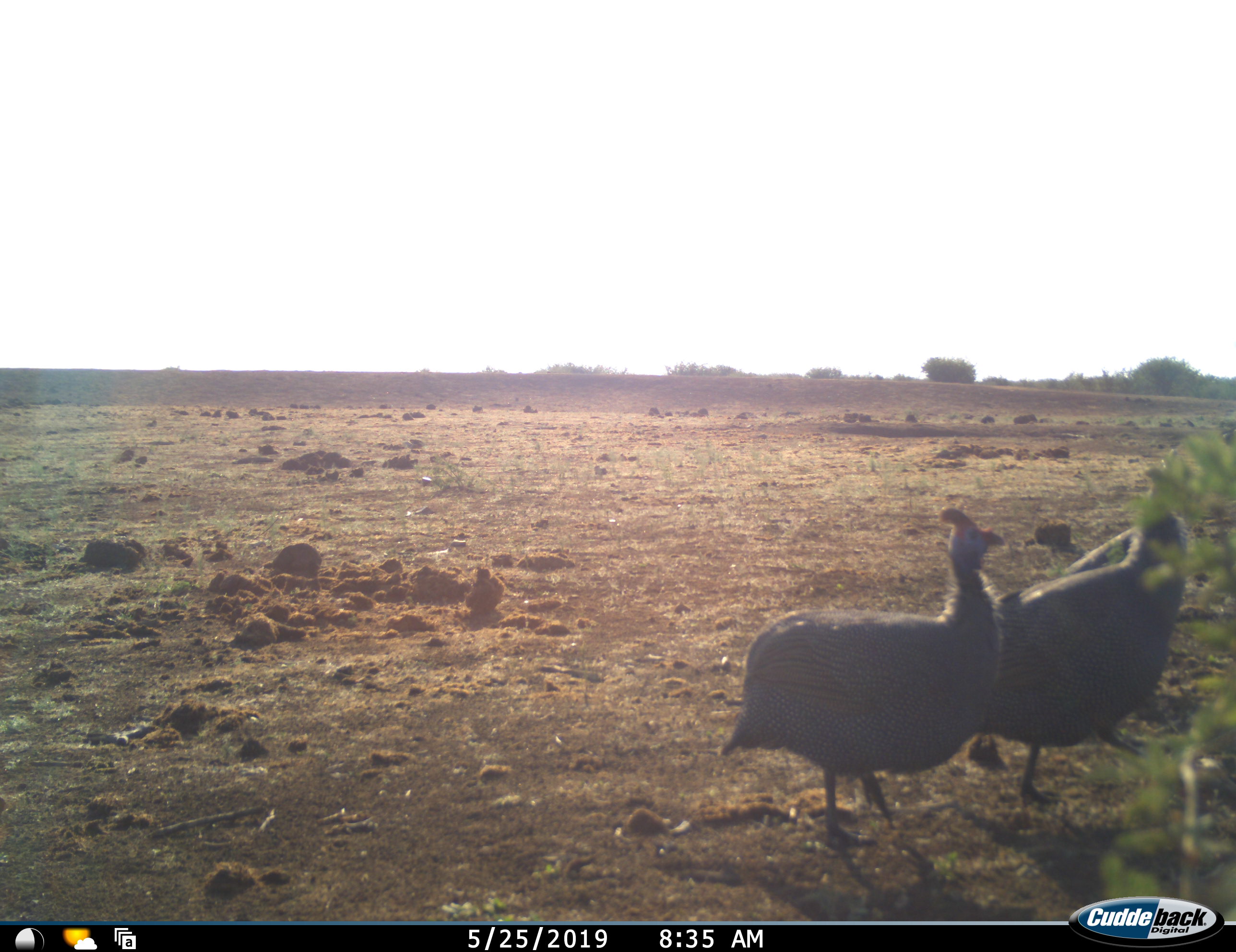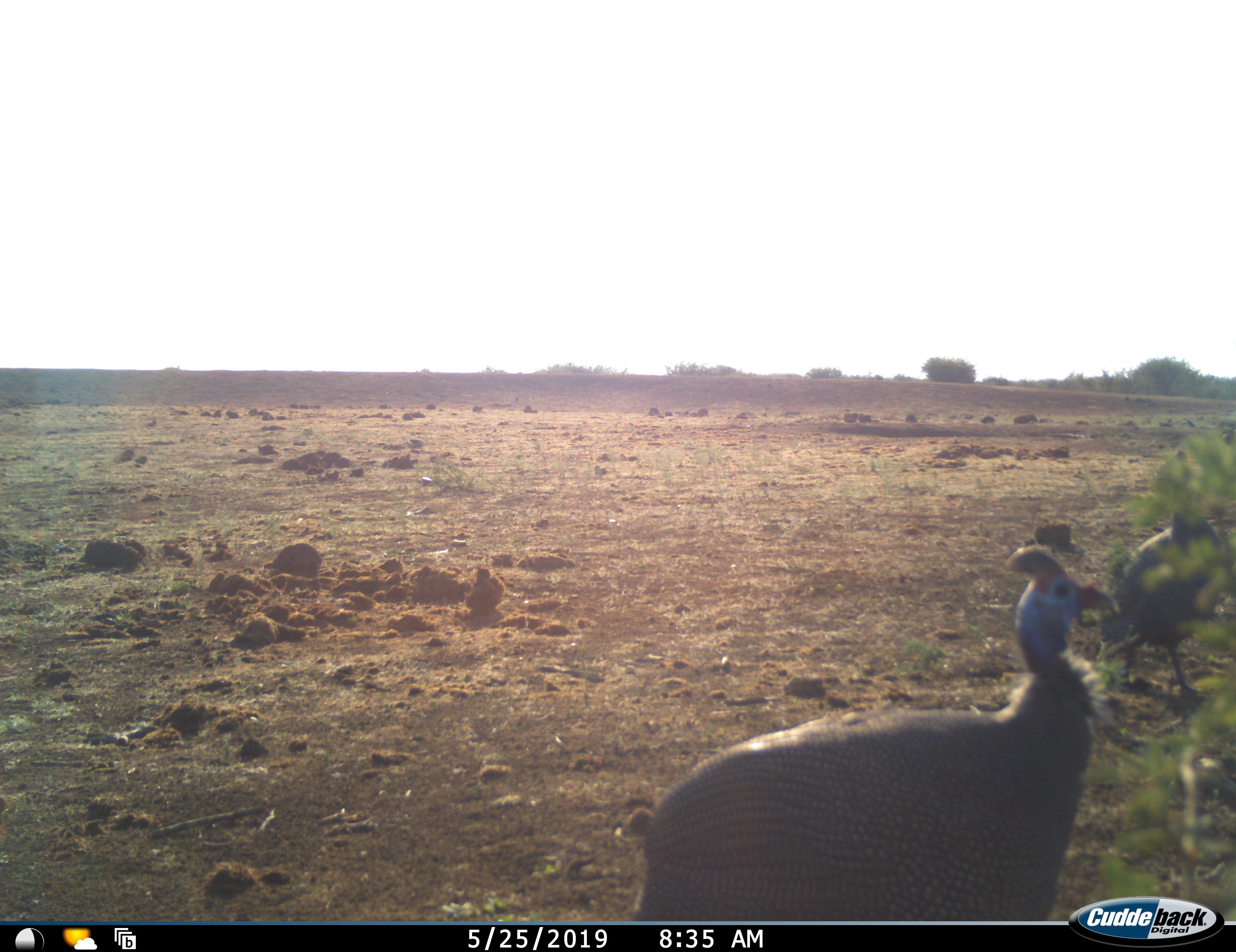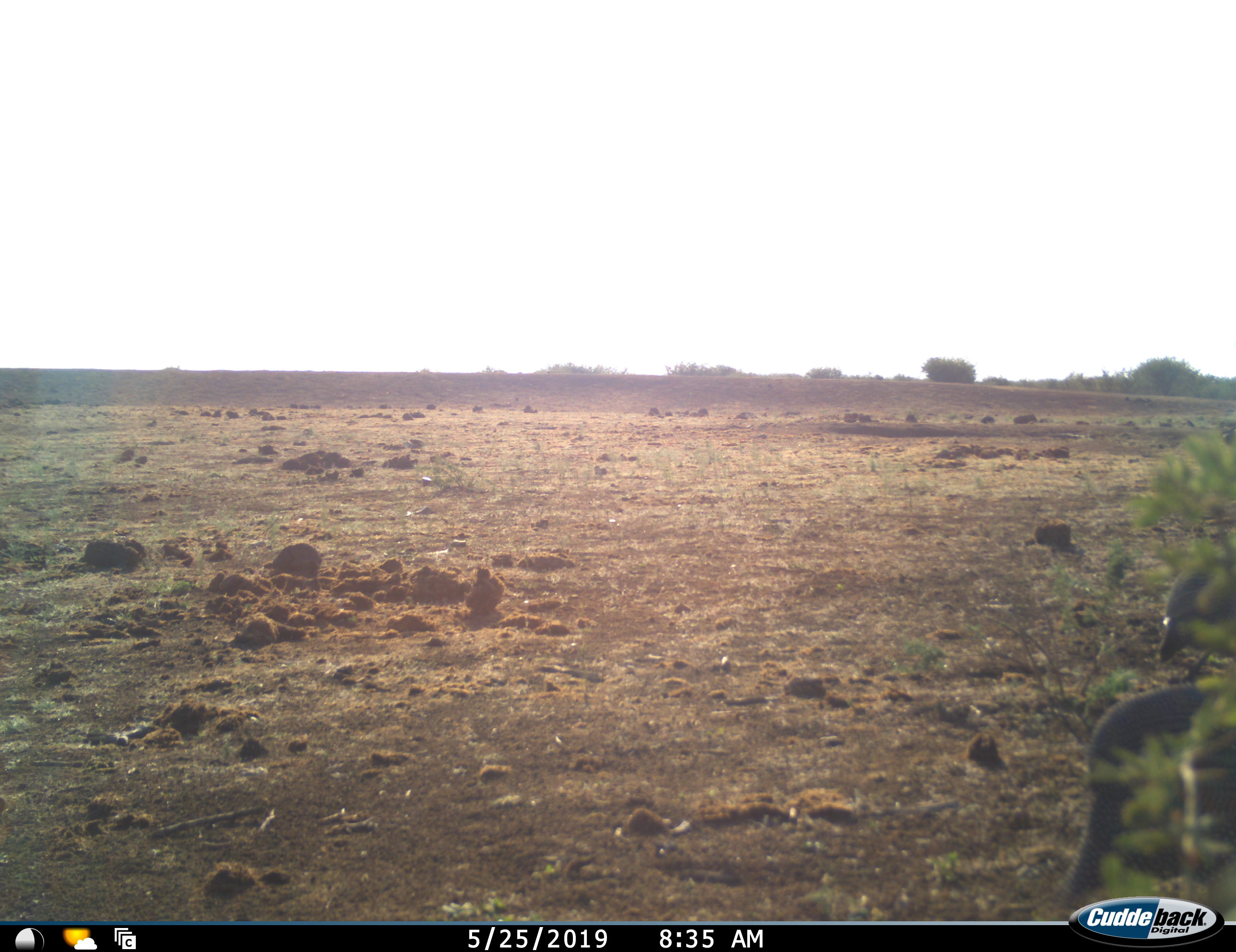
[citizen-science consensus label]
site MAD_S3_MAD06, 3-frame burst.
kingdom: Animalia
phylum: Chordata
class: Aves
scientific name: Aves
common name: bird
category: birdother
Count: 2.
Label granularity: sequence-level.